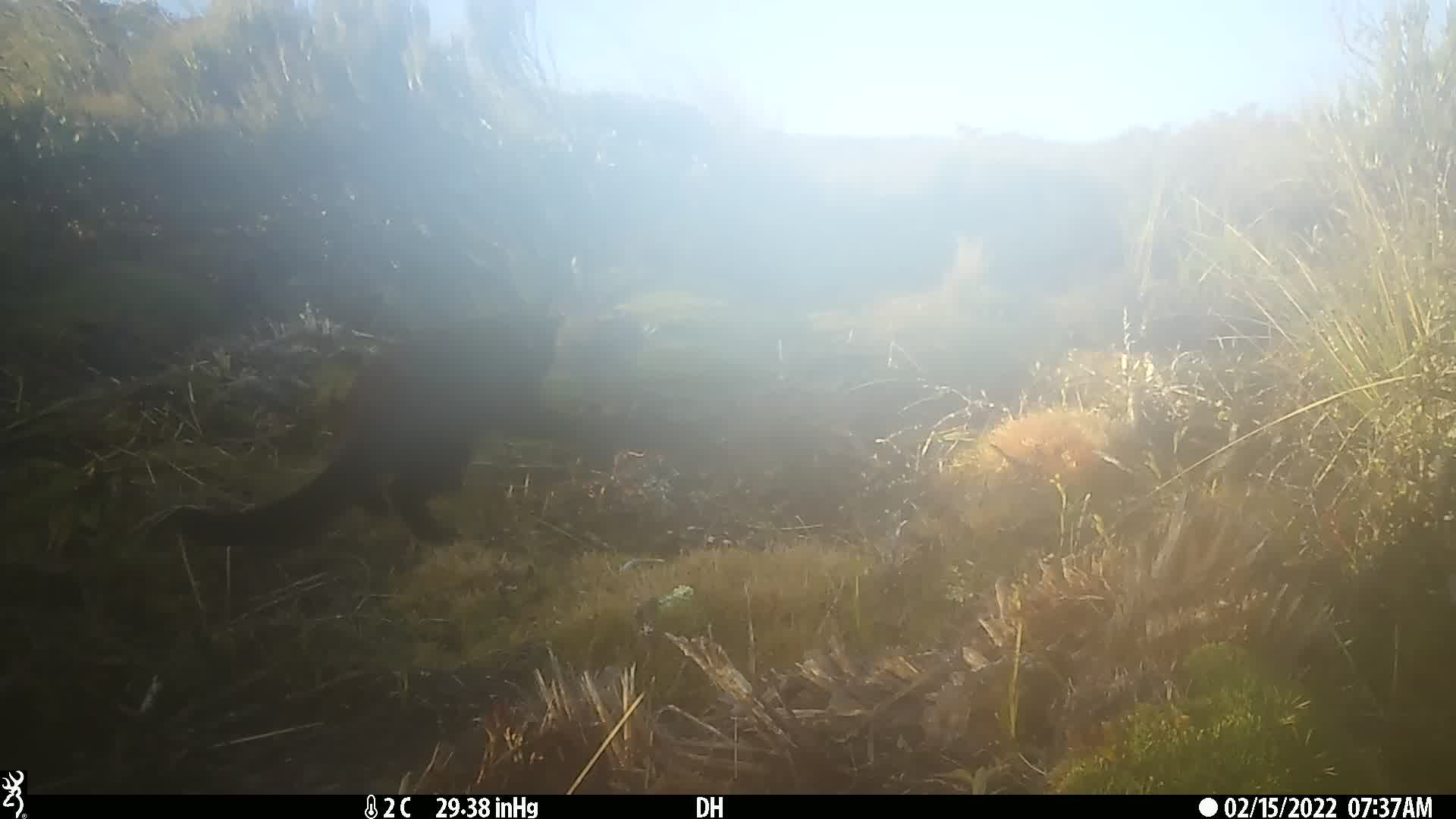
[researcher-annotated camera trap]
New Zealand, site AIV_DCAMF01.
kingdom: Animalia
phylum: Chordata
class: Mammalia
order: Carnivora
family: Felidae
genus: Felis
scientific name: Felis catus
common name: domestic cat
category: cat